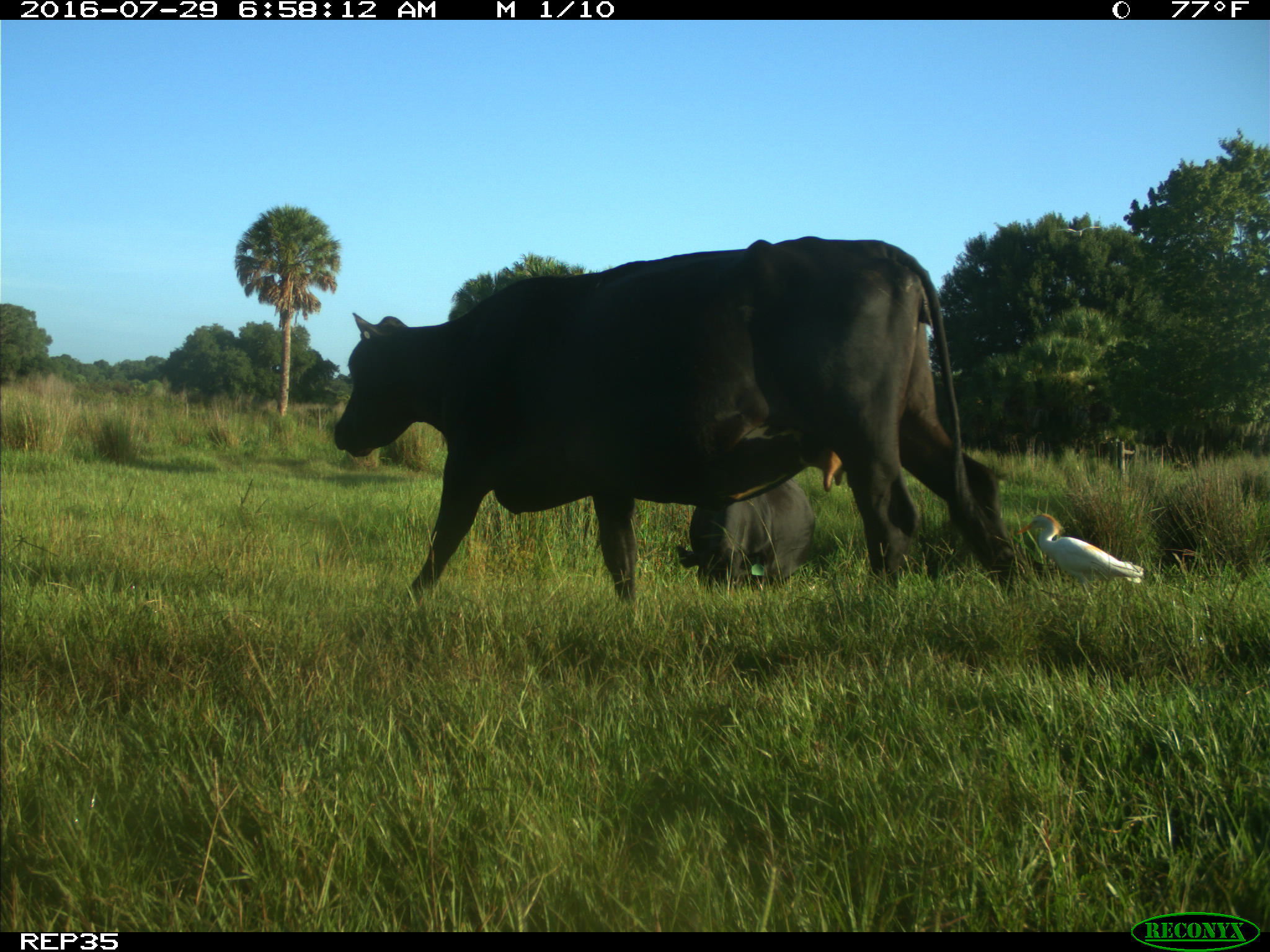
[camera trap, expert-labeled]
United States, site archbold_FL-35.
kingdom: Animalia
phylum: Chordata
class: Mammalia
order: Artiodactyla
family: Bovidae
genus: Bos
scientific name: Bos taurus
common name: domestic cow